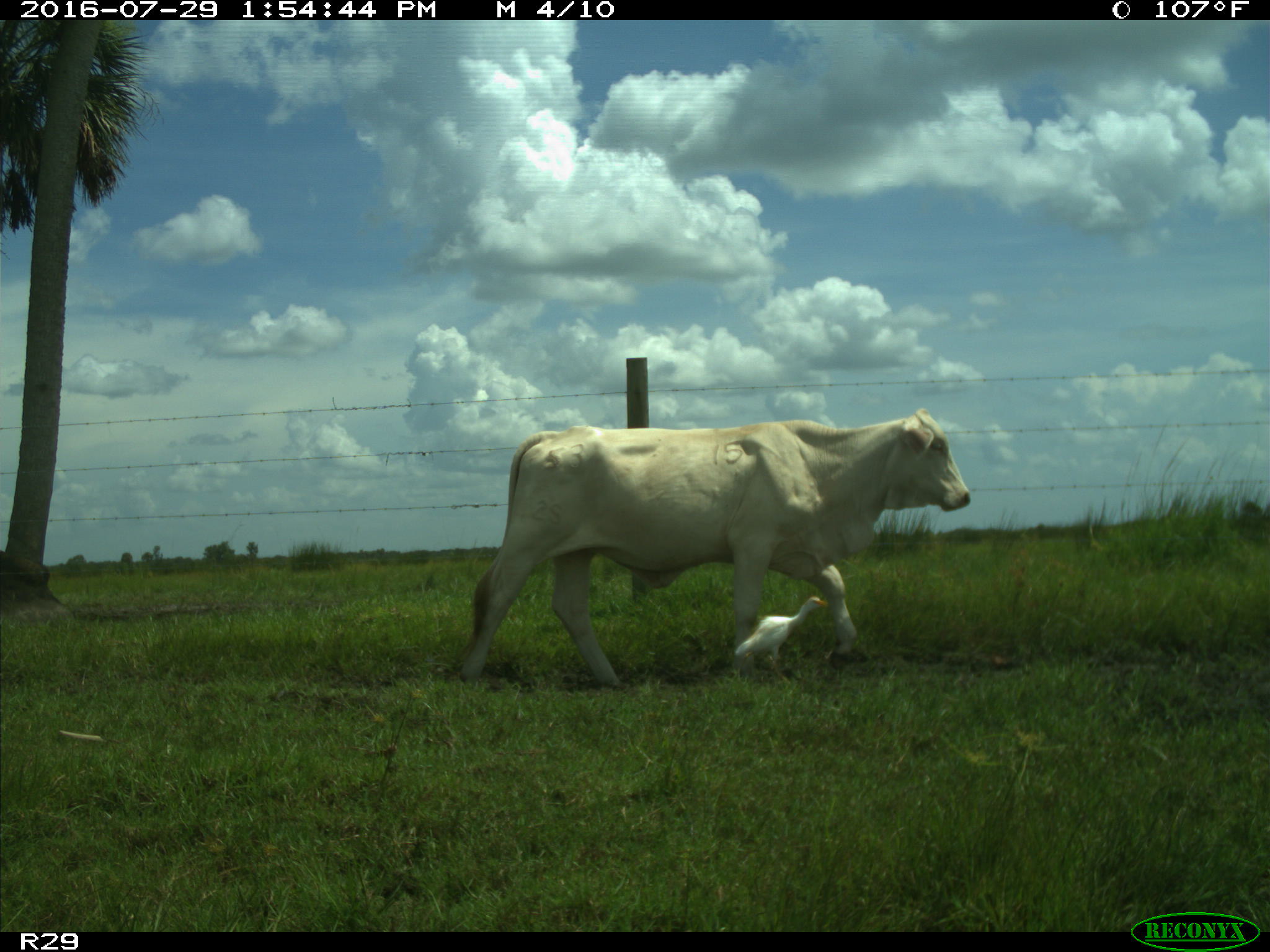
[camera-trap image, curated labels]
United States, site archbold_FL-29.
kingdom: Animalia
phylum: Chordata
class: Mammalia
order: Artiodactyla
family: Bovidae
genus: Bos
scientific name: Bos taurus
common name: domestic cow